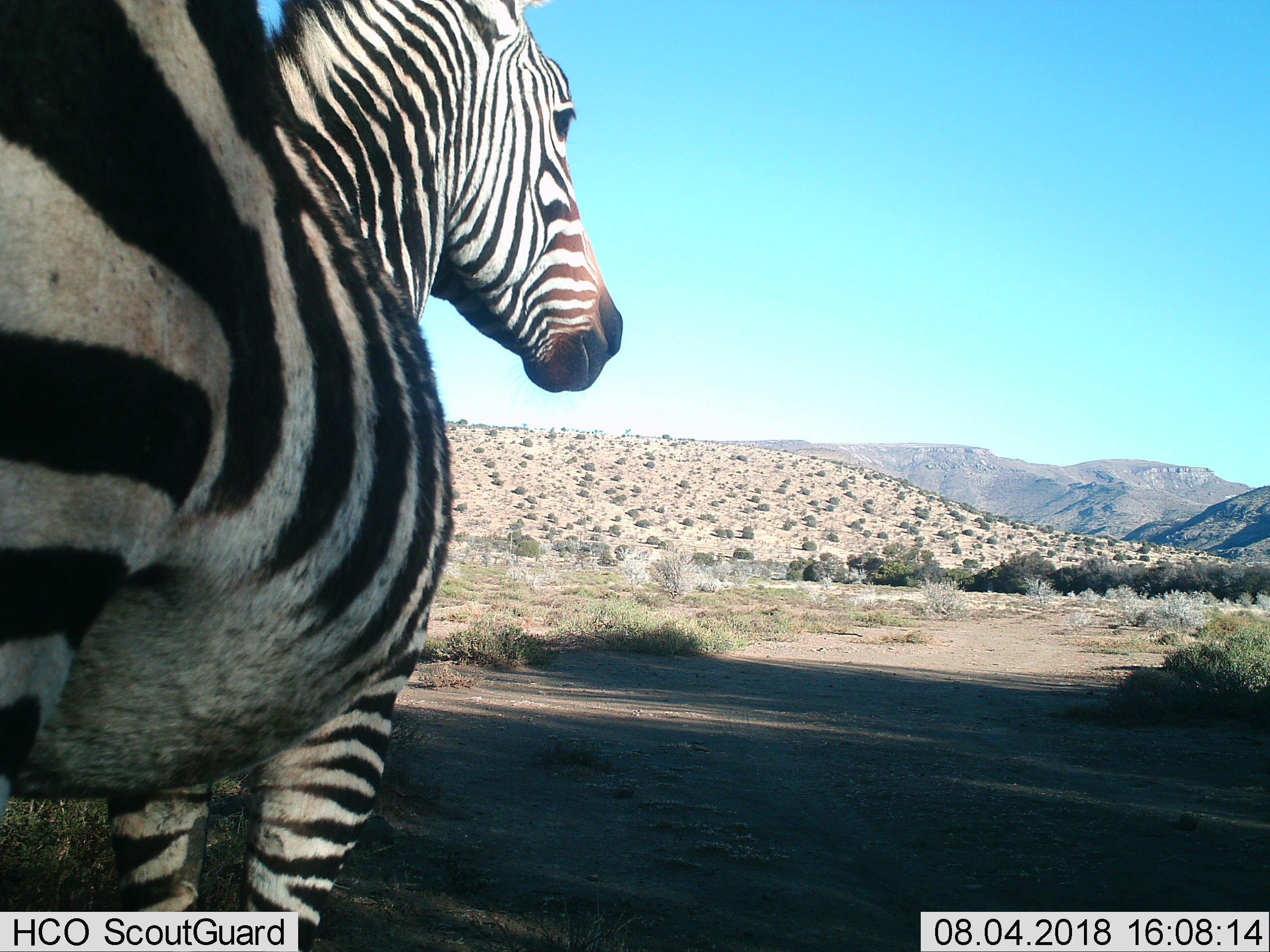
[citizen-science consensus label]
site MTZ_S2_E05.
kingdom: Animalia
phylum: Chordata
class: Mammalia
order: Perissodactyla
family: Equidae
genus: Equus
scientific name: Equus zebra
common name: mountain zebra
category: zebramountain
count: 1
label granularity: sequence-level